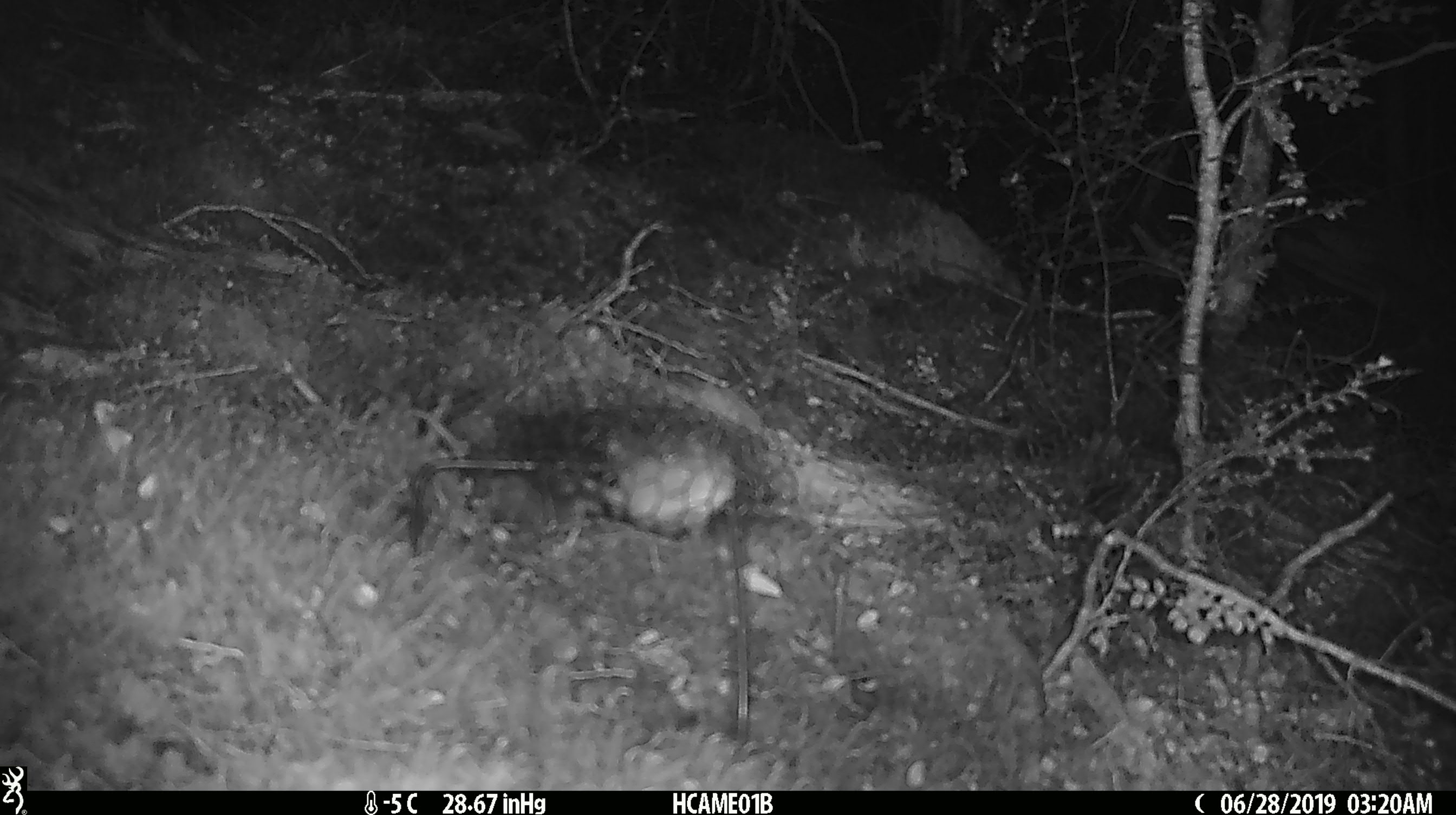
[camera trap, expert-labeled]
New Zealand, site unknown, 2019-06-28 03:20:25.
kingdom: Animalia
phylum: Chordata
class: Mammalia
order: Rodentia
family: Muridae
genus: Mus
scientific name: Mus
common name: mouse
Mouse (Mus).